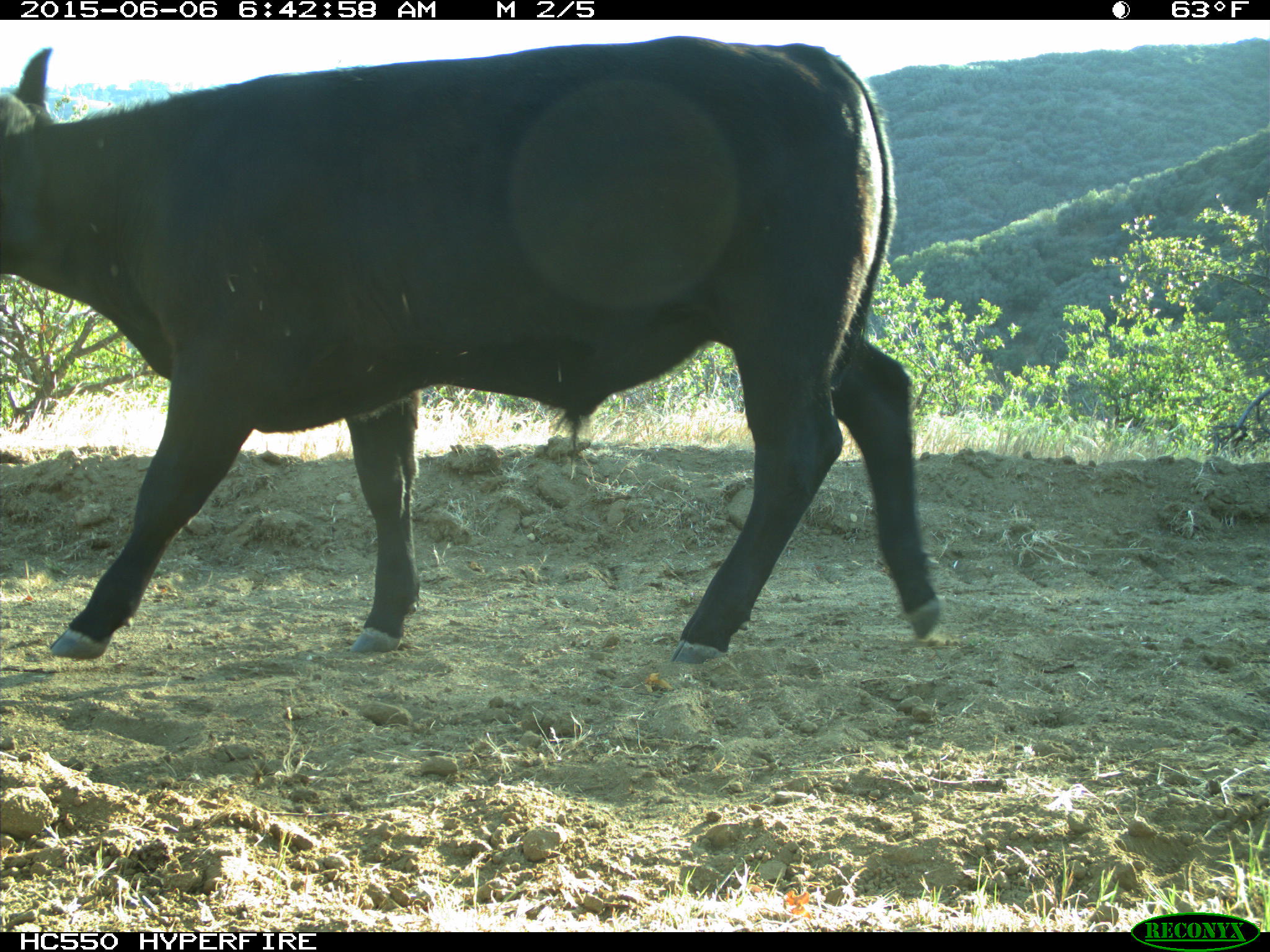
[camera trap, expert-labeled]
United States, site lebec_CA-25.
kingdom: Animalia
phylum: Chordata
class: Mammalia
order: Artiodactyla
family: Bovidae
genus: Bos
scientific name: Bos taurus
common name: domestic cow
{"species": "Bos taurus (domestic cow)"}